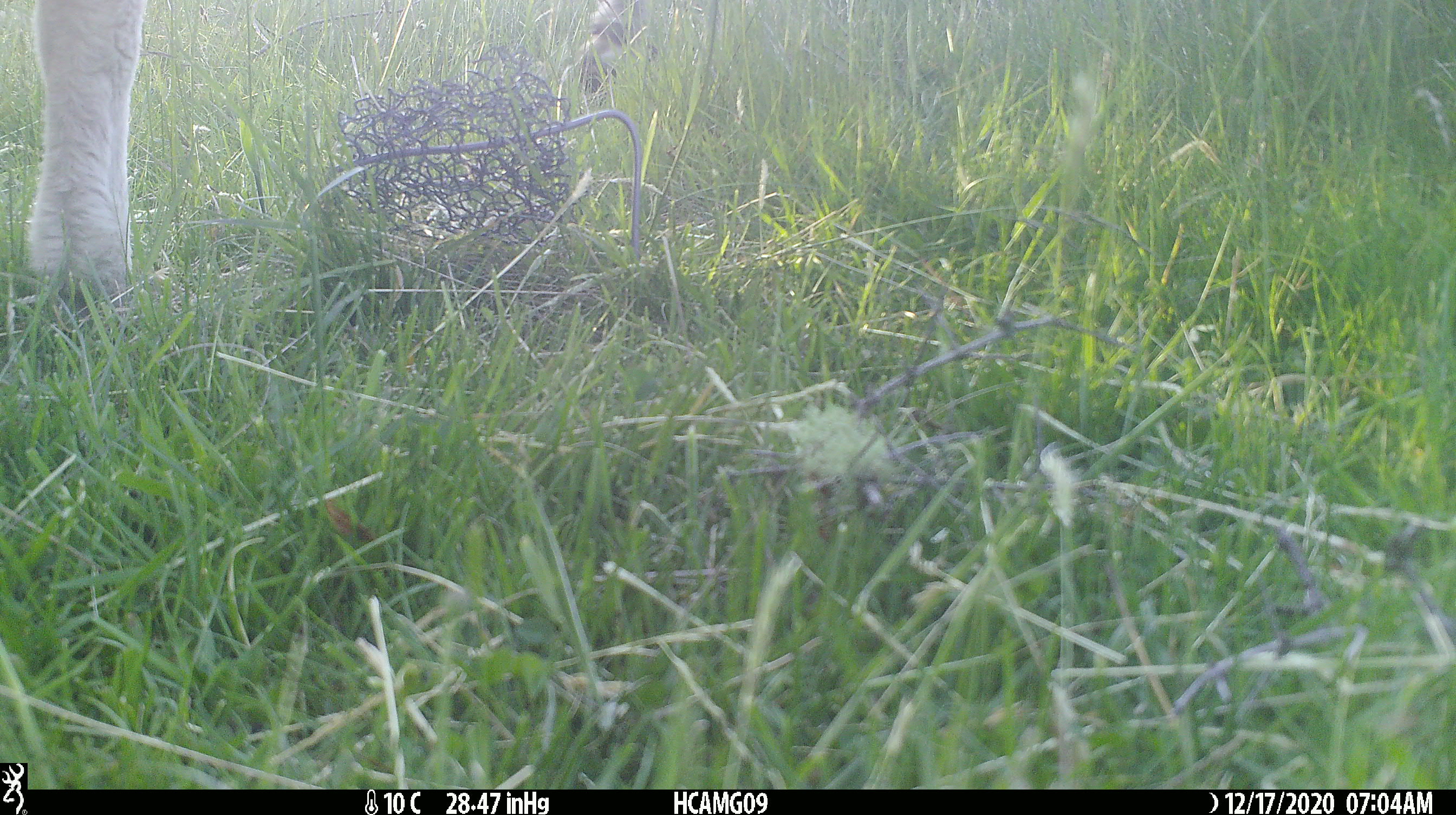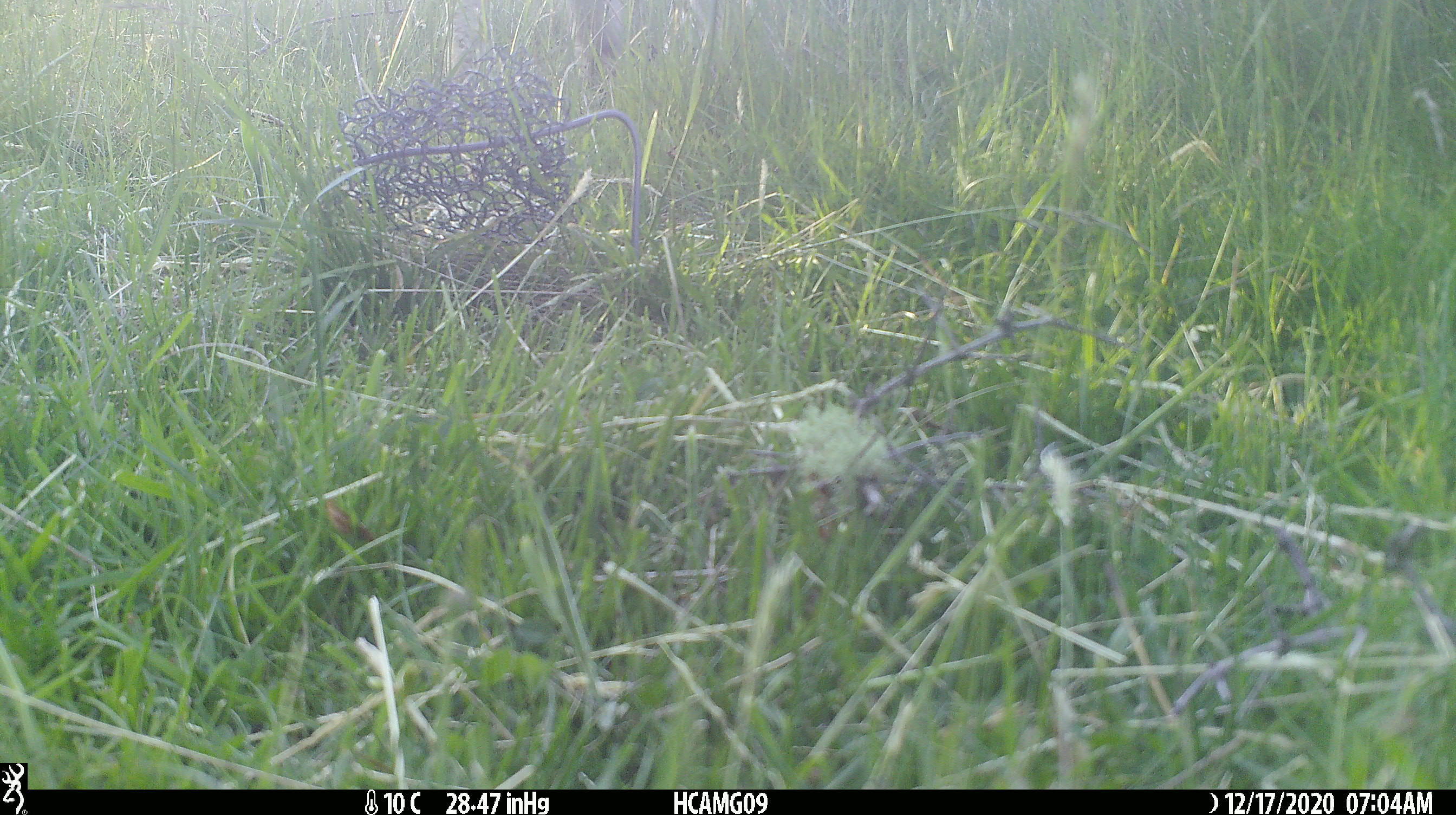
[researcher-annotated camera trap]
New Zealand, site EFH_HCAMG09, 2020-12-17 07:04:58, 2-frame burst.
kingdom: Animalia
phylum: Chordata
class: Mammalia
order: Artiodactyla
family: Bovidae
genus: Ovis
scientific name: Ovis aries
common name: domestic sheep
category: sheep